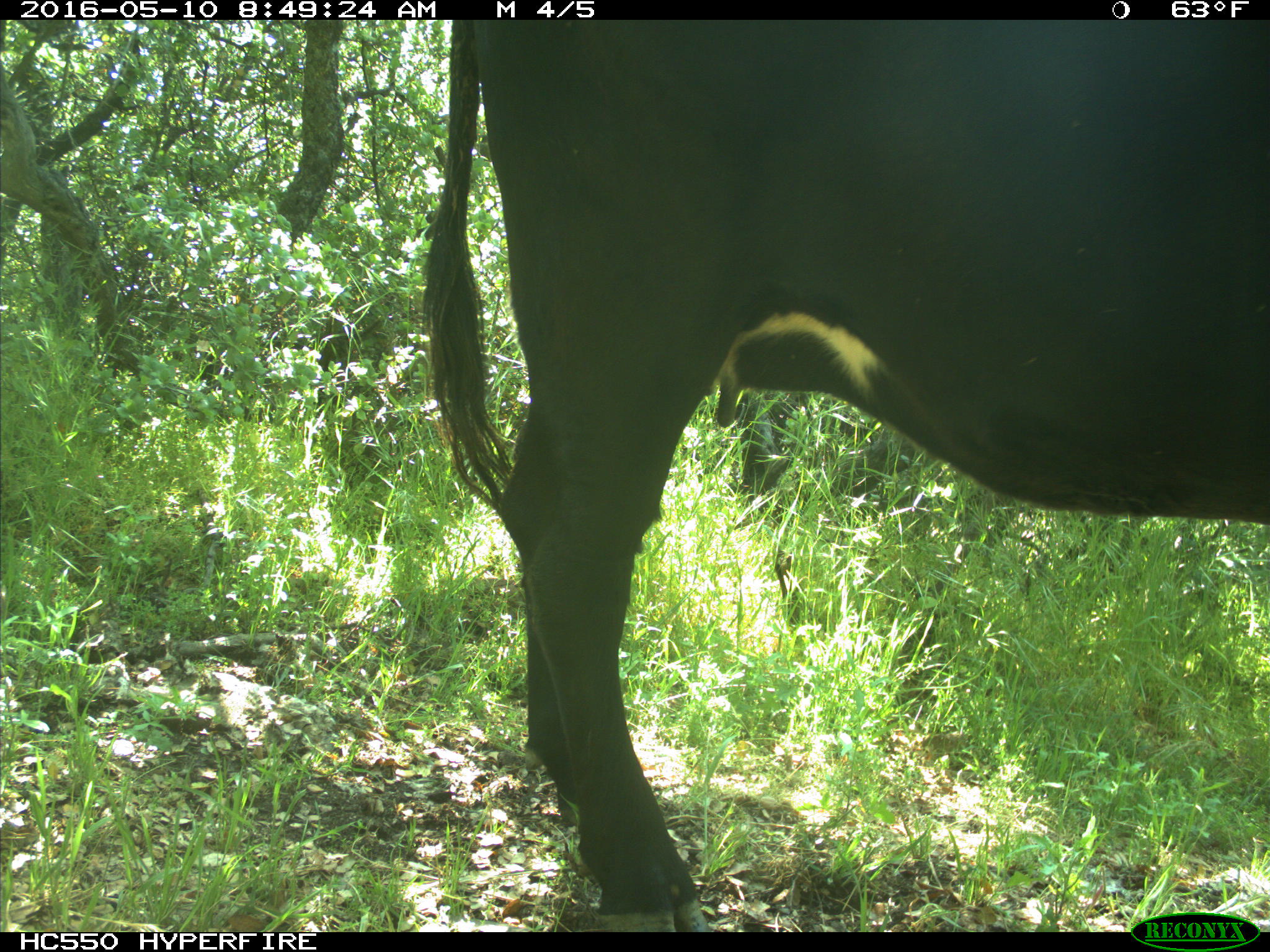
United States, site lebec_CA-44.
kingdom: Animalia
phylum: Chordata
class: Mammalia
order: Artiodactyla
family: Bovidae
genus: Bos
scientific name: Bos taurus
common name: domestic cow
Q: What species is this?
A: Bos taurus (domestic cow).